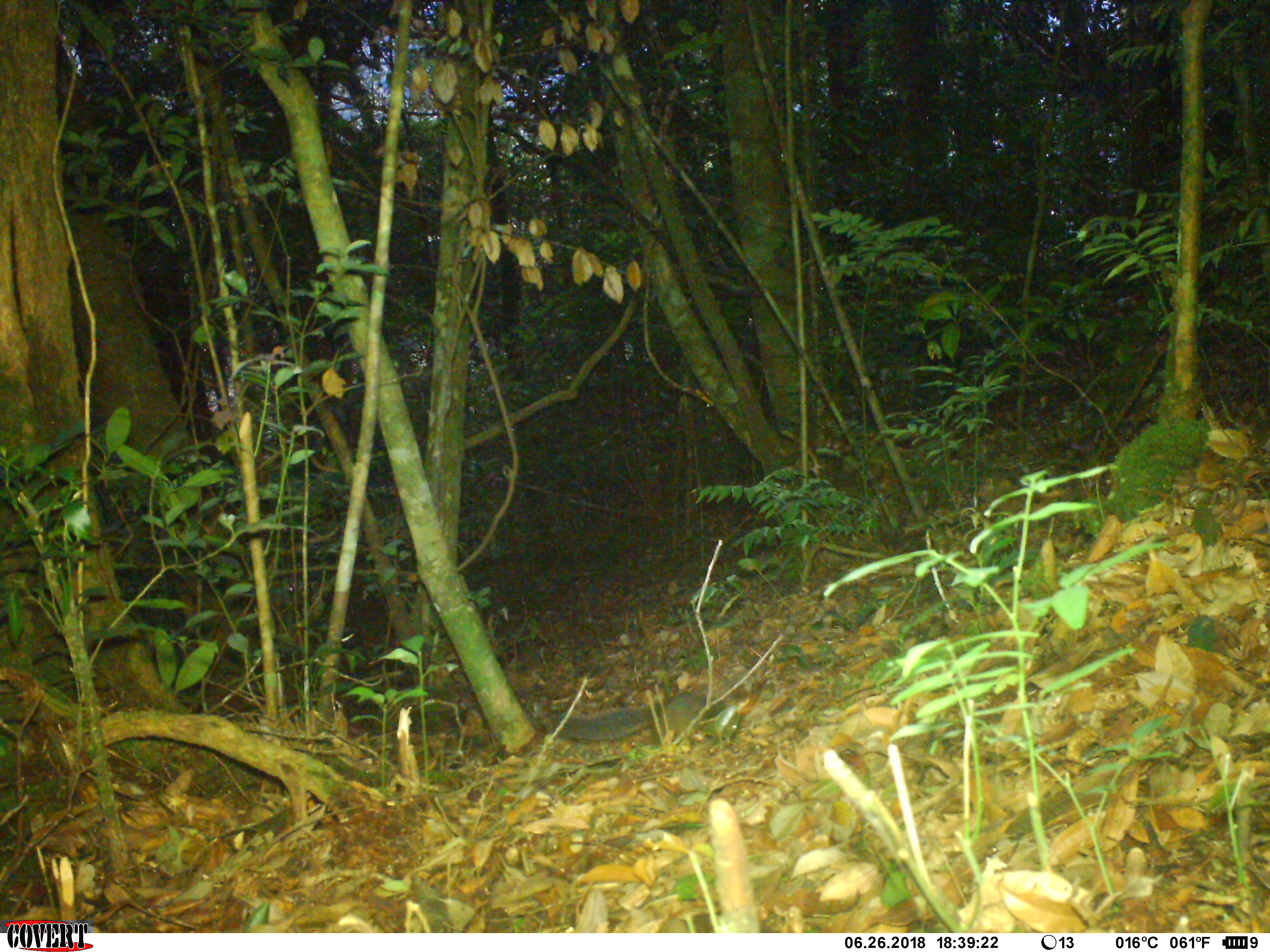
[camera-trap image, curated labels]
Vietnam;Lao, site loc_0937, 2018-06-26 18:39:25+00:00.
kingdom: Animalia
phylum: Chordata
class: Mammalia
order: Rodentia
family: Sciuridae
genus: Dremomys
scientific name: Dremomys rufigenis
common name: red-cheeked squirrel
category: red cheeked squirrel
Red cheeked squirrel (red-cheeked squirrel) (Dremomys rufigenis). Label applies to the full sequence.